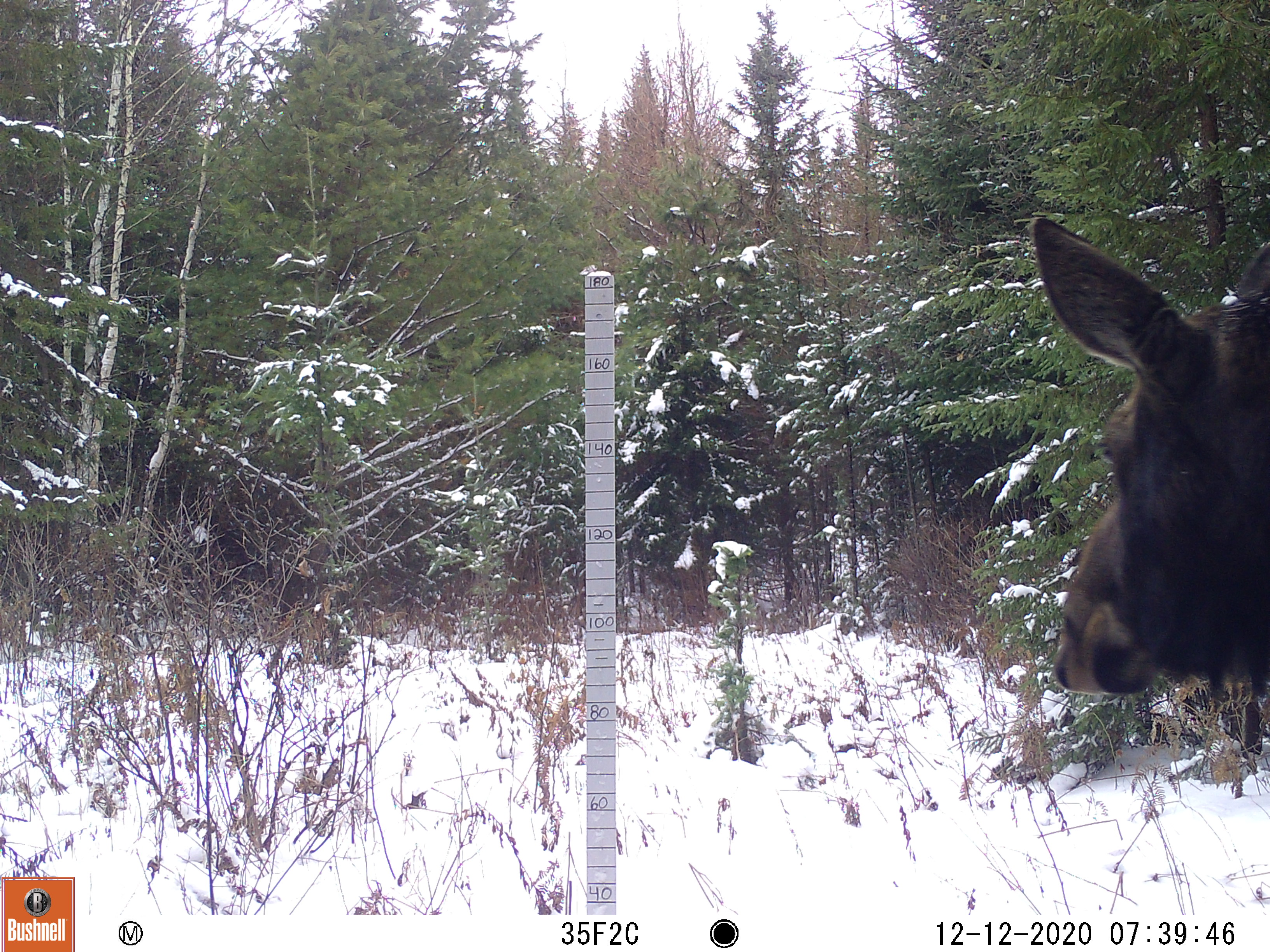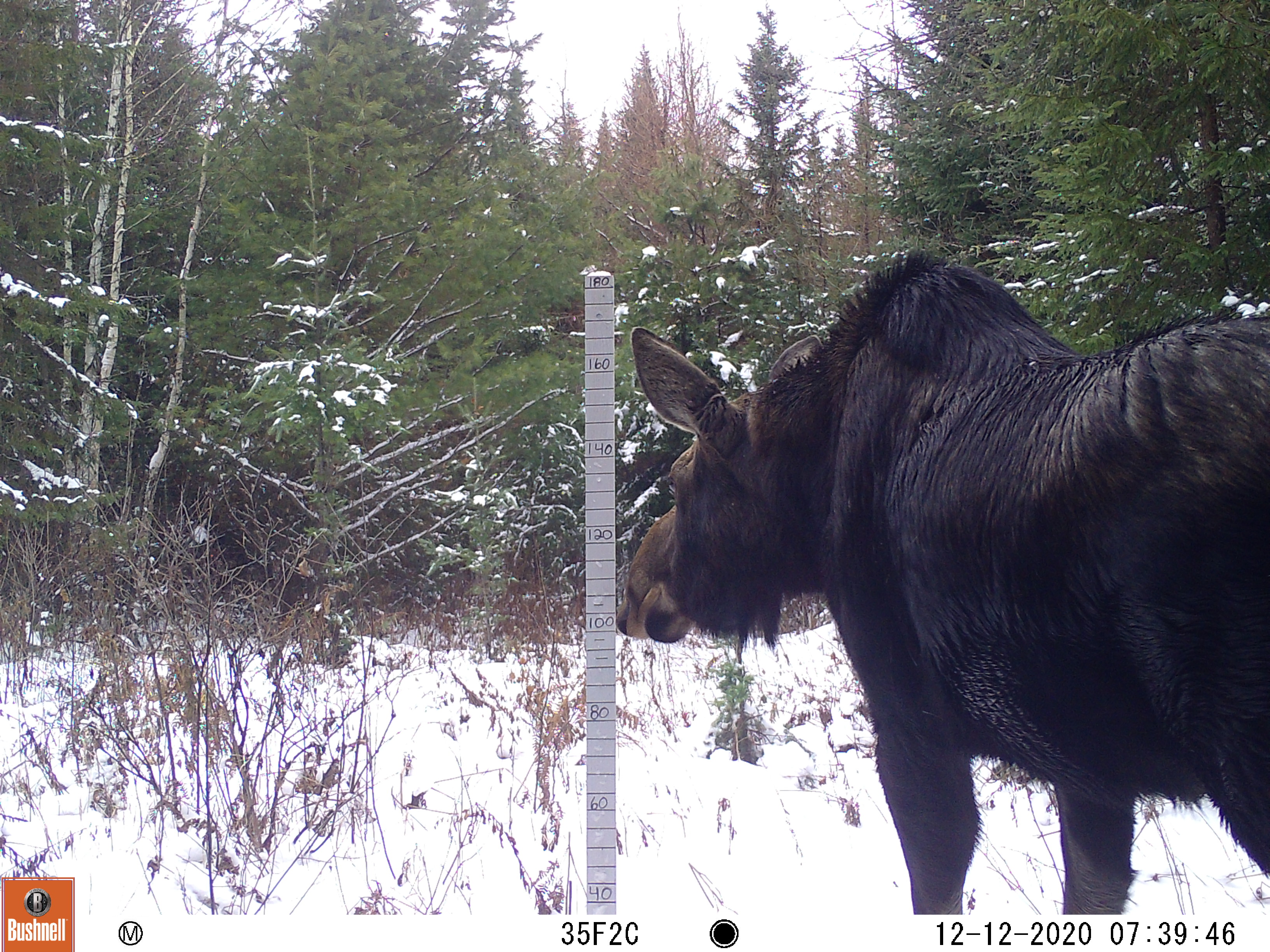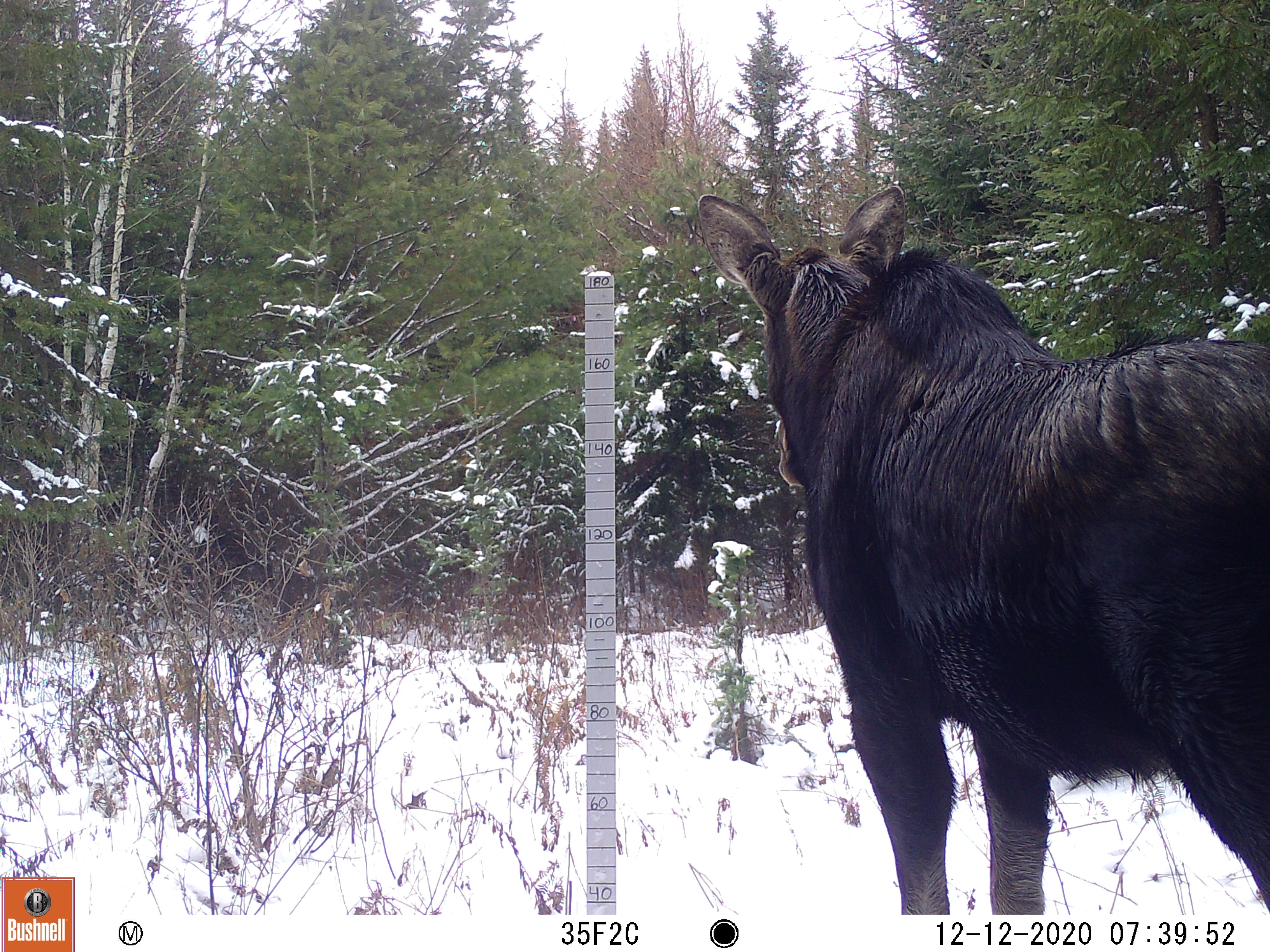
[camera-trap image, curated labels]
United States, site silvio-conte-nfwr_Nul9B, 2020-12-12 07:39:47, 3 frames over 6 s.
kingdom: Animalia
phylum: Chordata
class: Mammalia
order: Artiodactyla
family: Cervidae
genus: Alces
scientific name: Alces alces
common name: moose